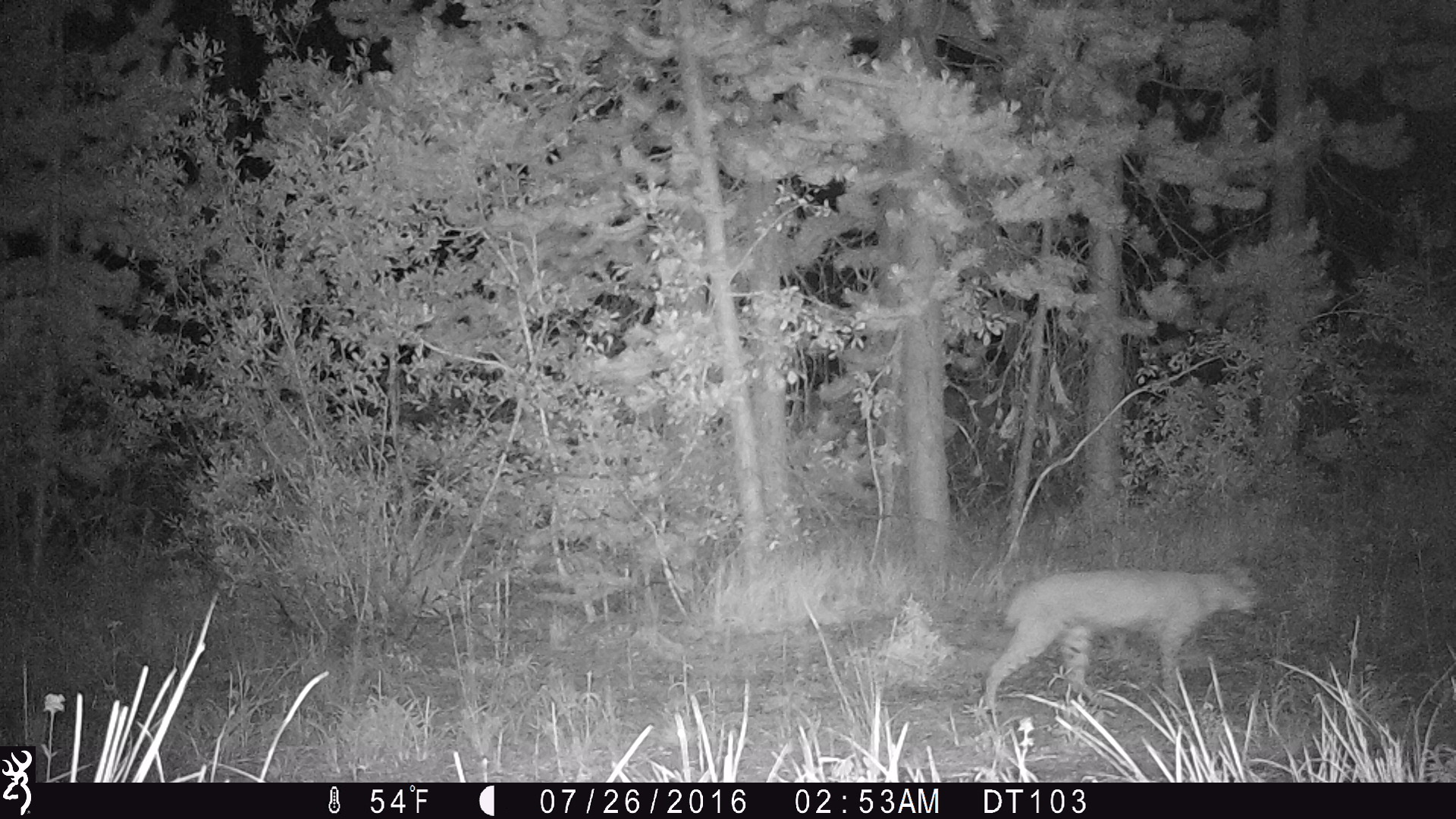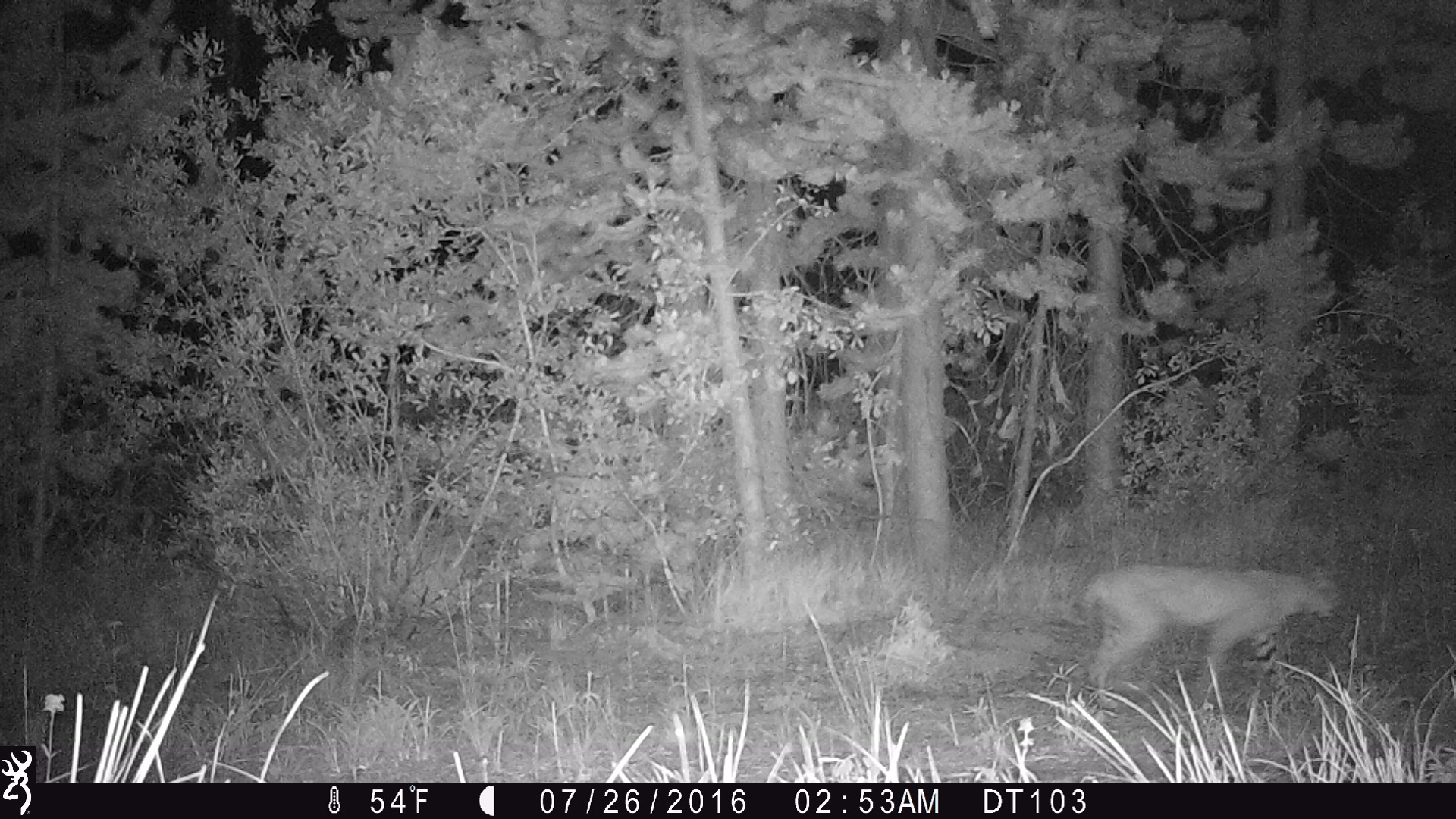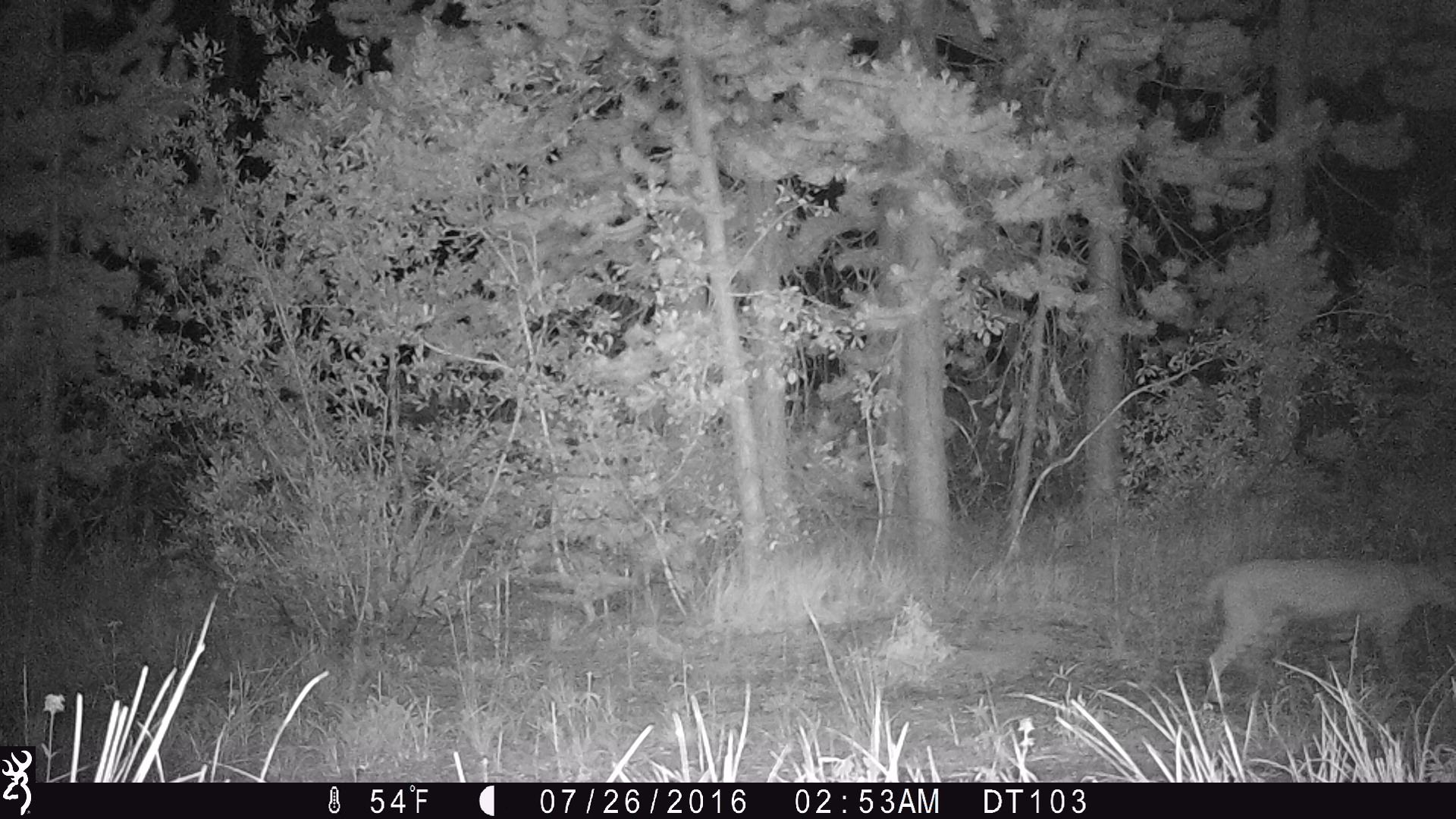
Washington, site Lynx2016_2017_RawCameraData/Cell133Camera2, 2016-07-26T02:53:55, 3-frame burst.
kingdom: Animalia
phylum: Chordata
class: Mammalia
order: Carnivora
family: Felidae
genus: Lynx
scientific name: Lynx rufus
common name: bobcat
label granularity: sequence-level